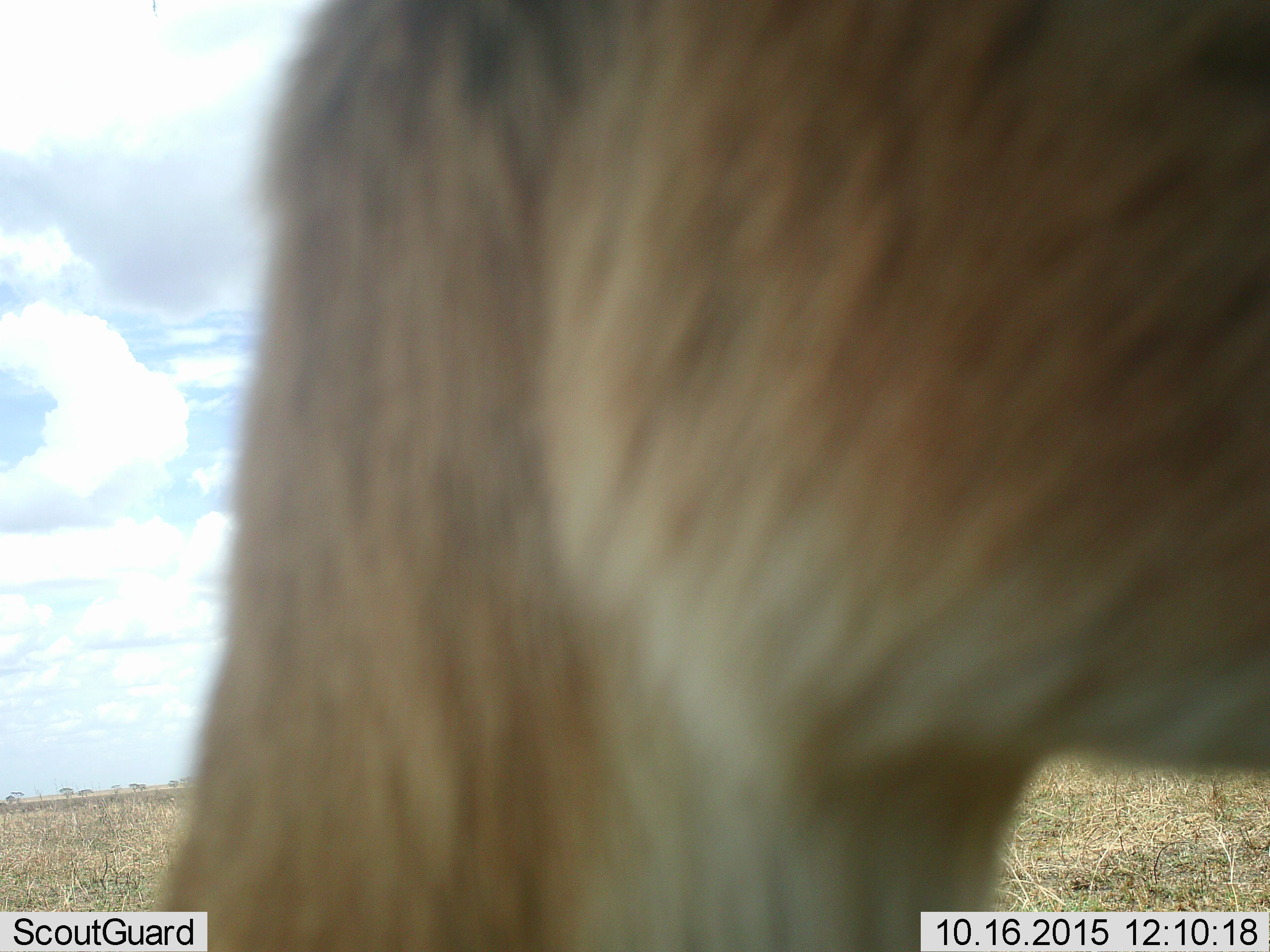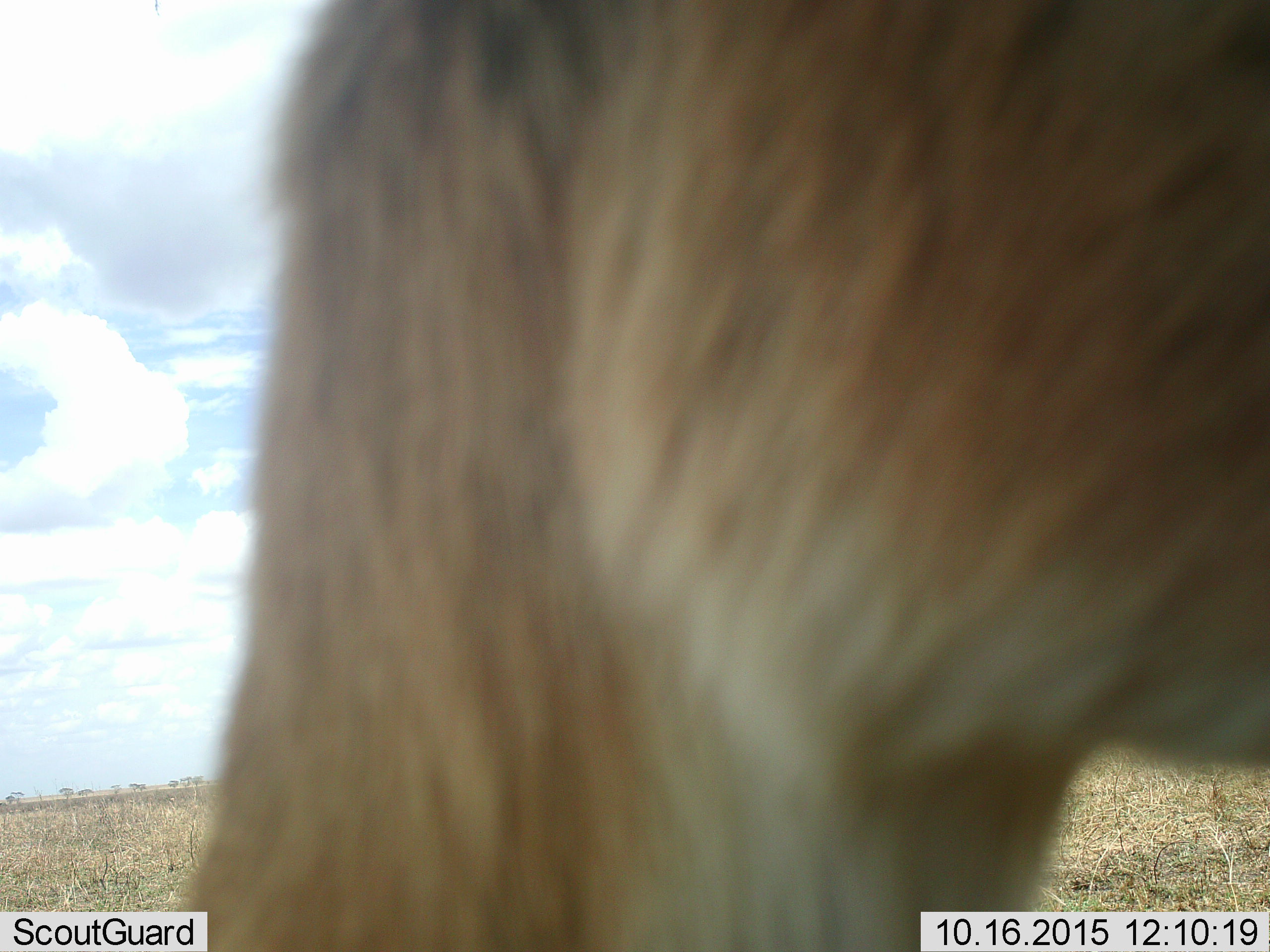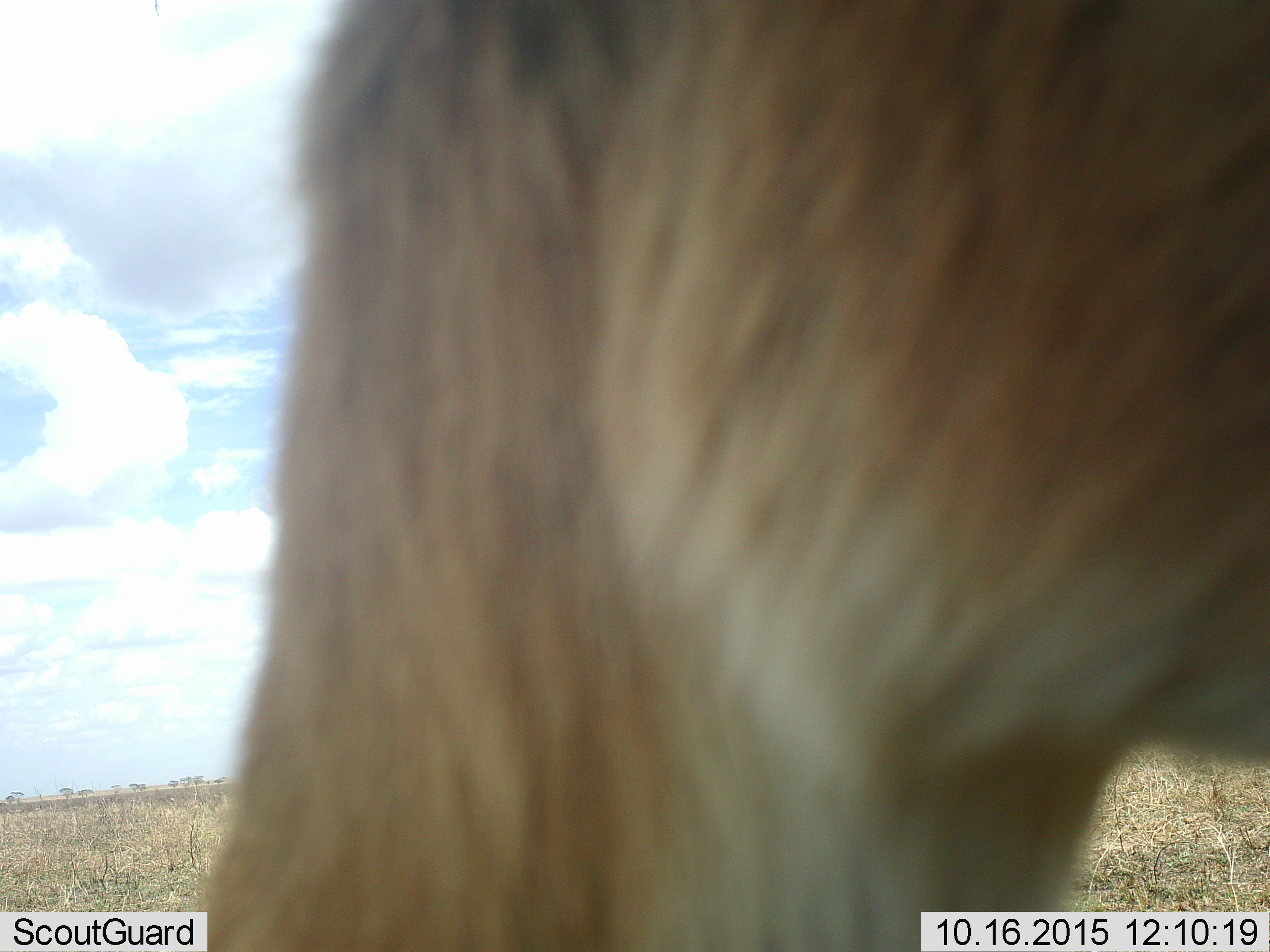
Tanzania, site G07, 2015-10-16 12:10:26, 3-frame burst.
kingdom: Animalia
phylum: Chordata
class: Mammalia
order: Artiodactyla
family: Bovidae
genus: Nanger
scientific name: Nanger granti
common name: grant's gazelle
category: gazellegrants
Gazellegrants (grant's gazelle) (Nanger granti), count 1. Behavior (volunteer vote fractions): standing 33%, resting 0%, moving 67%, interacting 0%. Young present (vote fraction): 0%. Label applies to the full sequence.